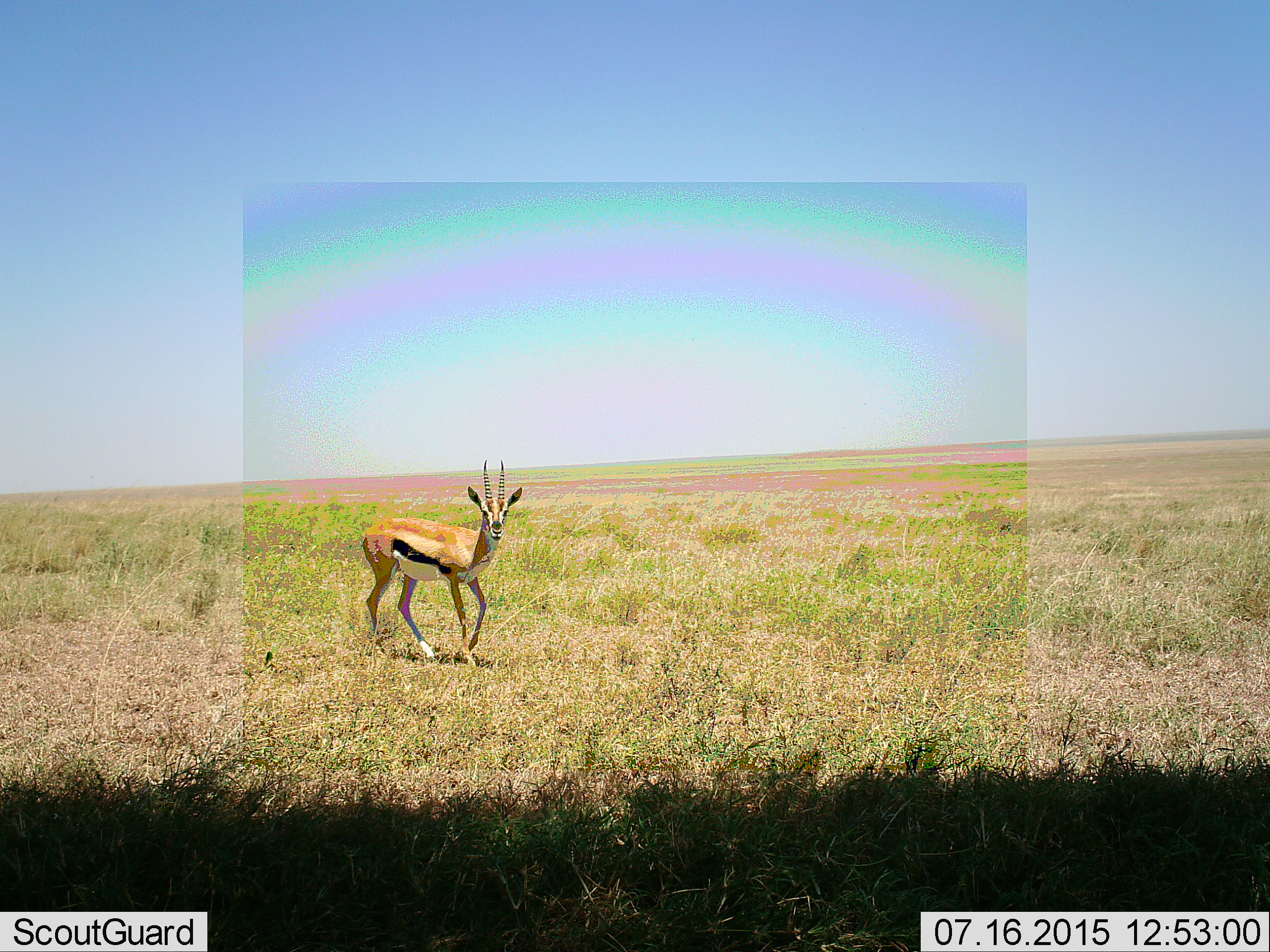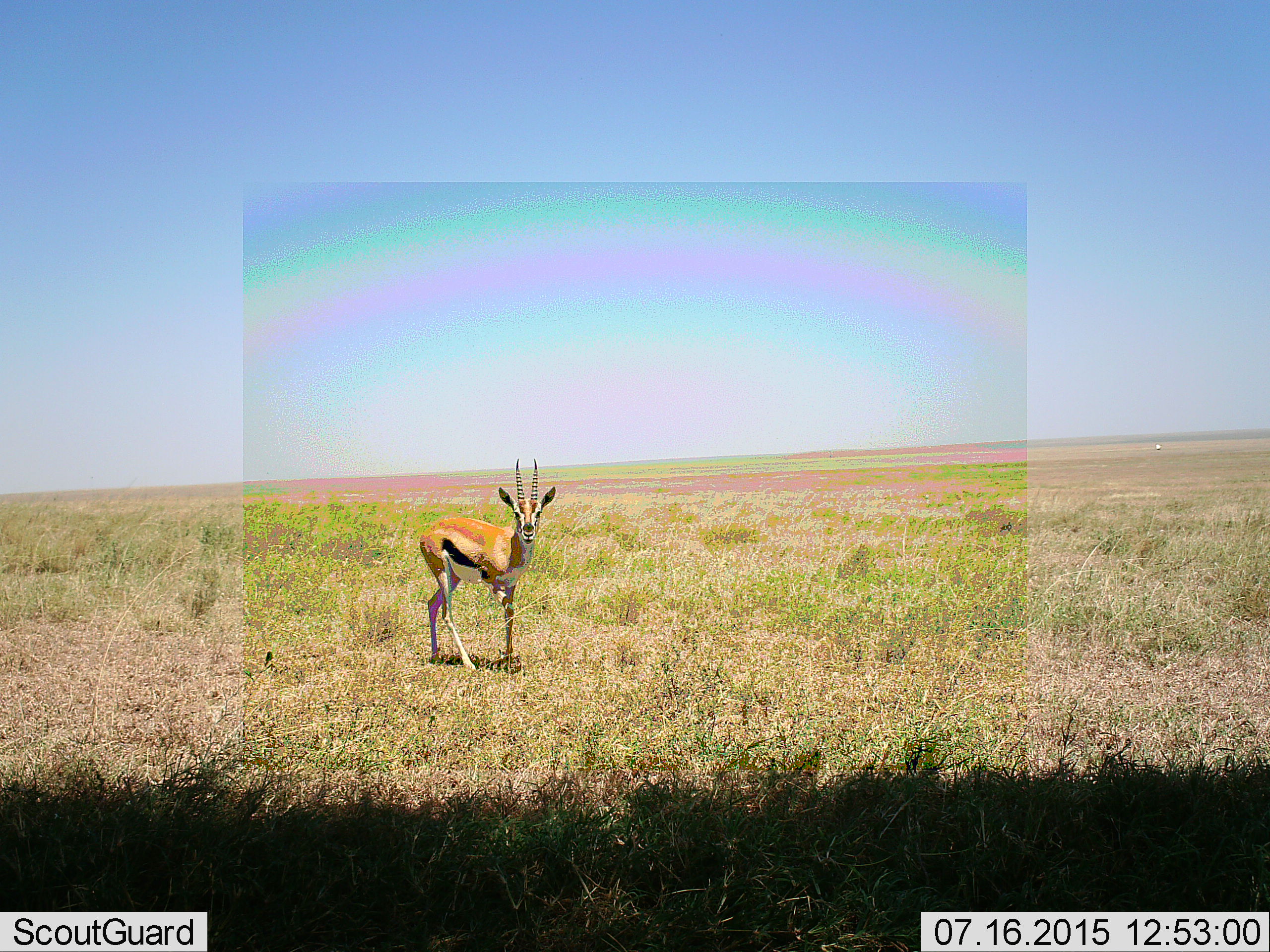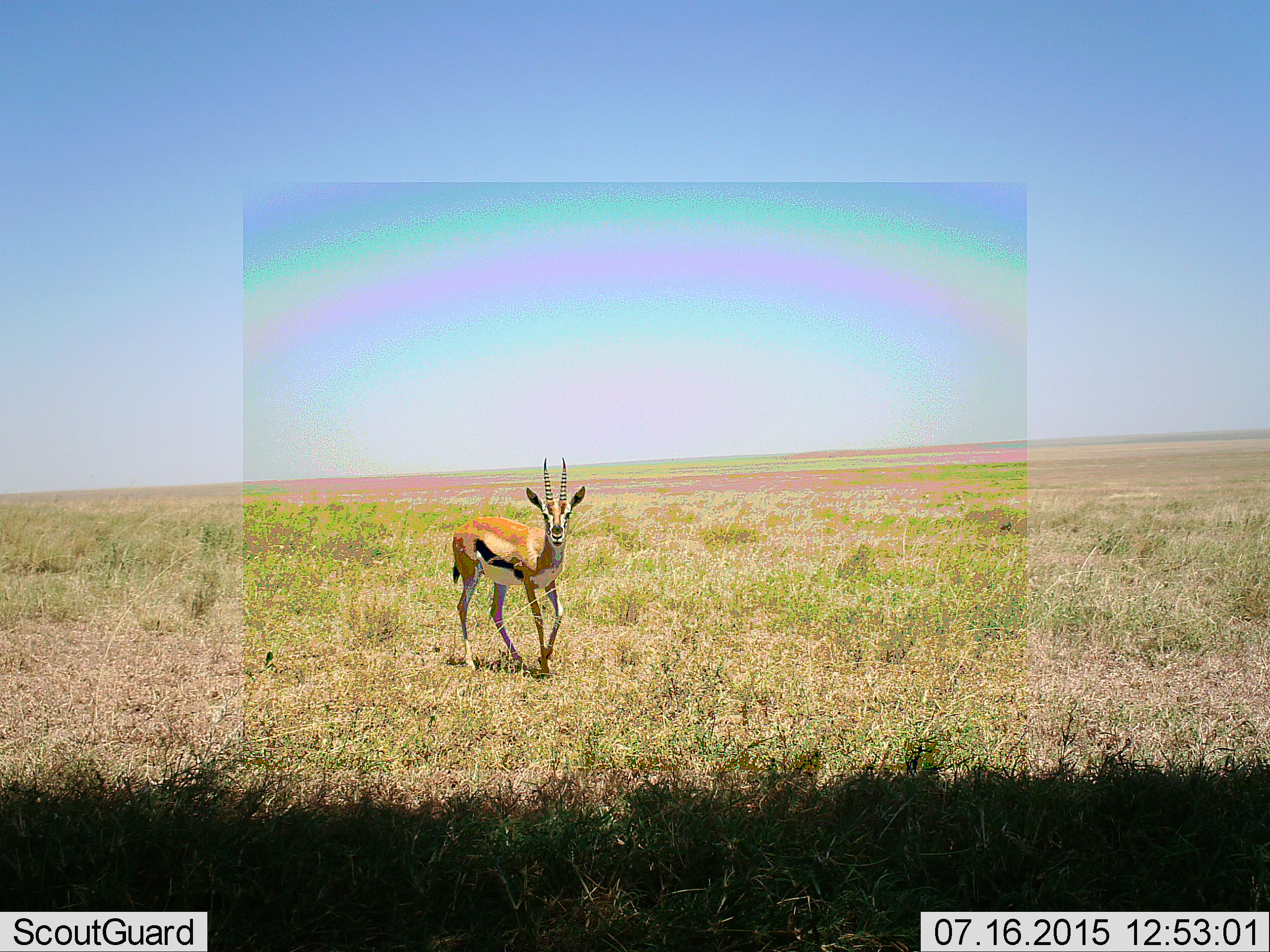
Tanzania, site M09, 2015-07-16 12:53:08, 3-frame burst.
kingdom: Animalia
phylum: Chordata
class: Mammalia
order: Artiodactyla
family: Bovidae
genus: Eudorcas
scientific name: Eudorcas thomsonii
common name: thomson's gazelle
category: gazellethomsons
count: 1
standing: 25%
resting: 0%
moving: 75%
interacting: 0%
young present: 0%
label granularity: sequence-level